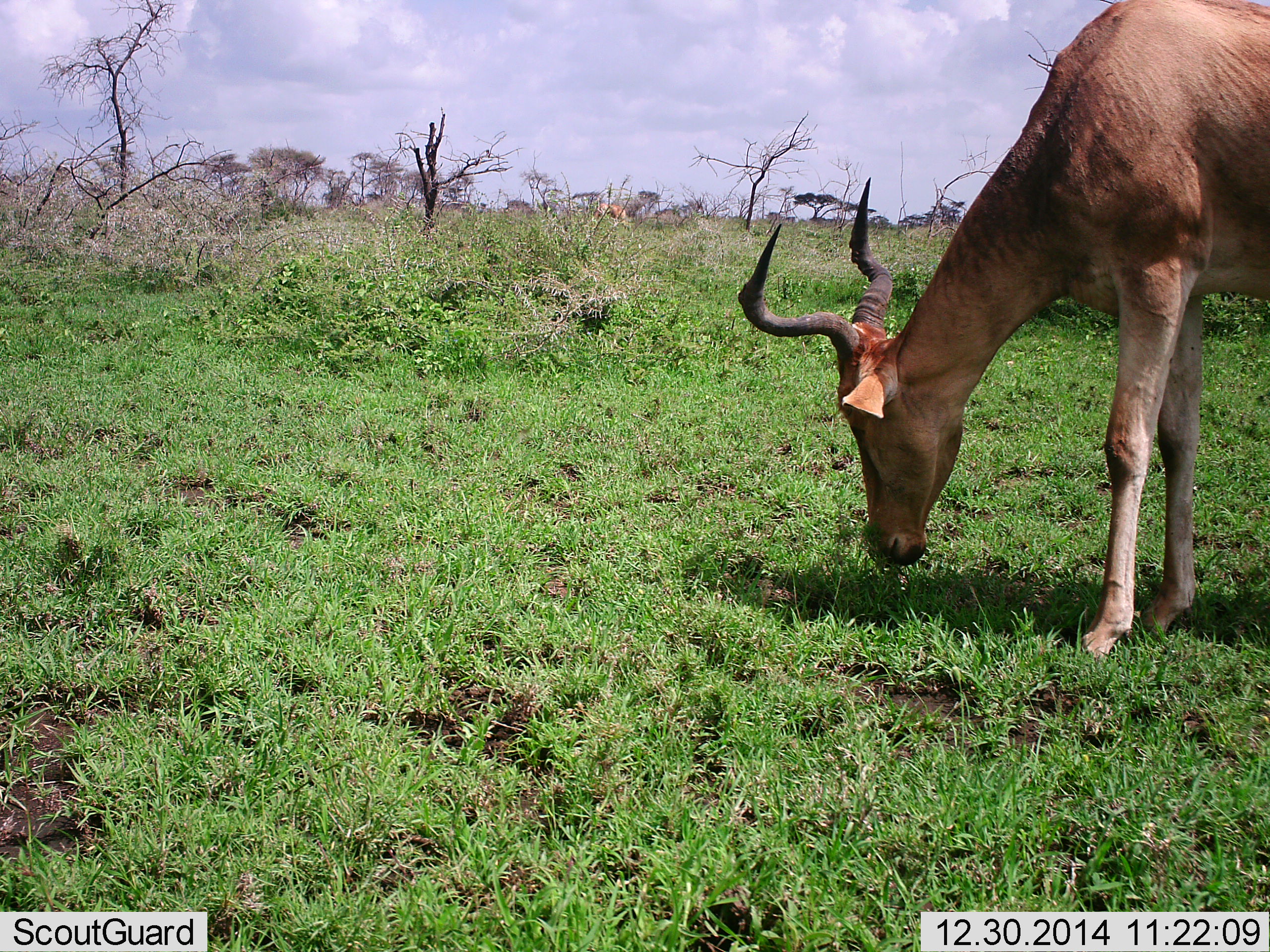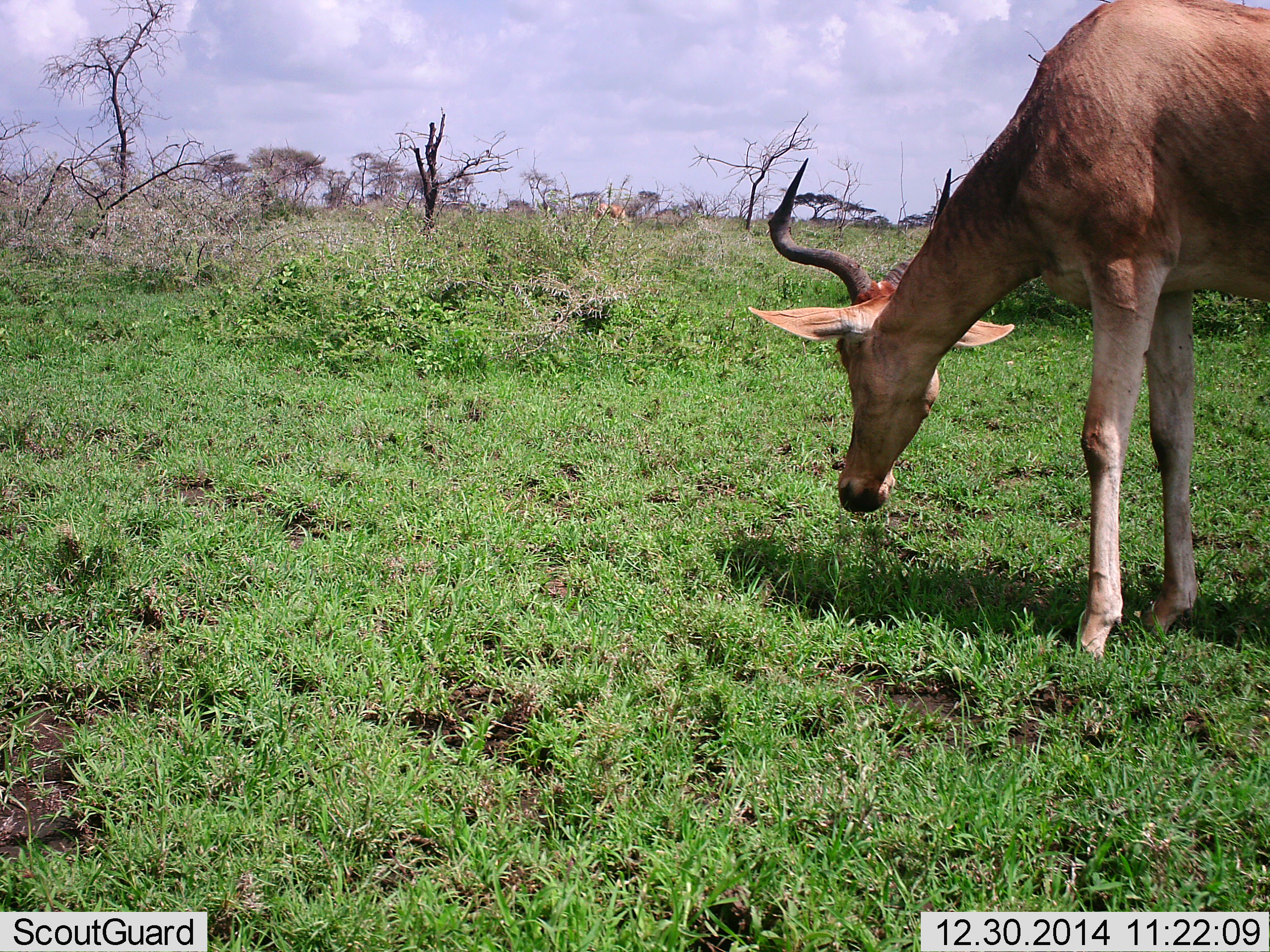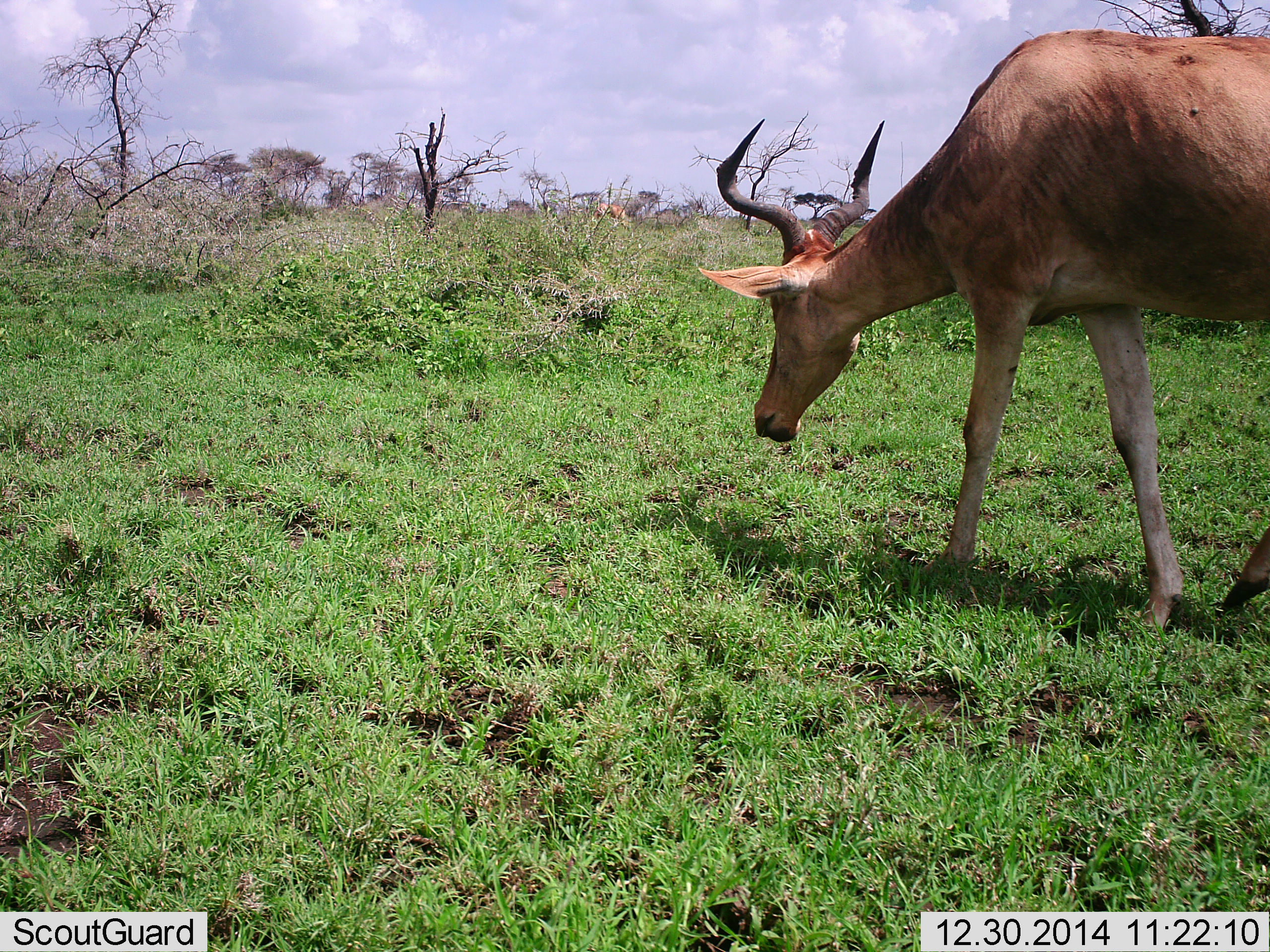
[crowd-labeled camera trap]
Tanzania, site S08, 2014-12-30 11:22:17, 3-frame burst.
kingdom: Animalia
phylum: Chordata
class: Mammalia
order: Artiodactyla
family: Bovidae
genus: Alcelaphus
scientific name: Alcelaphus buselaphus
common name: hartebeest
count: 1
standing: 10%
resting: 0%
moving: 20%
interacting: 0%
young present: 0%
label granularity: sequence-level